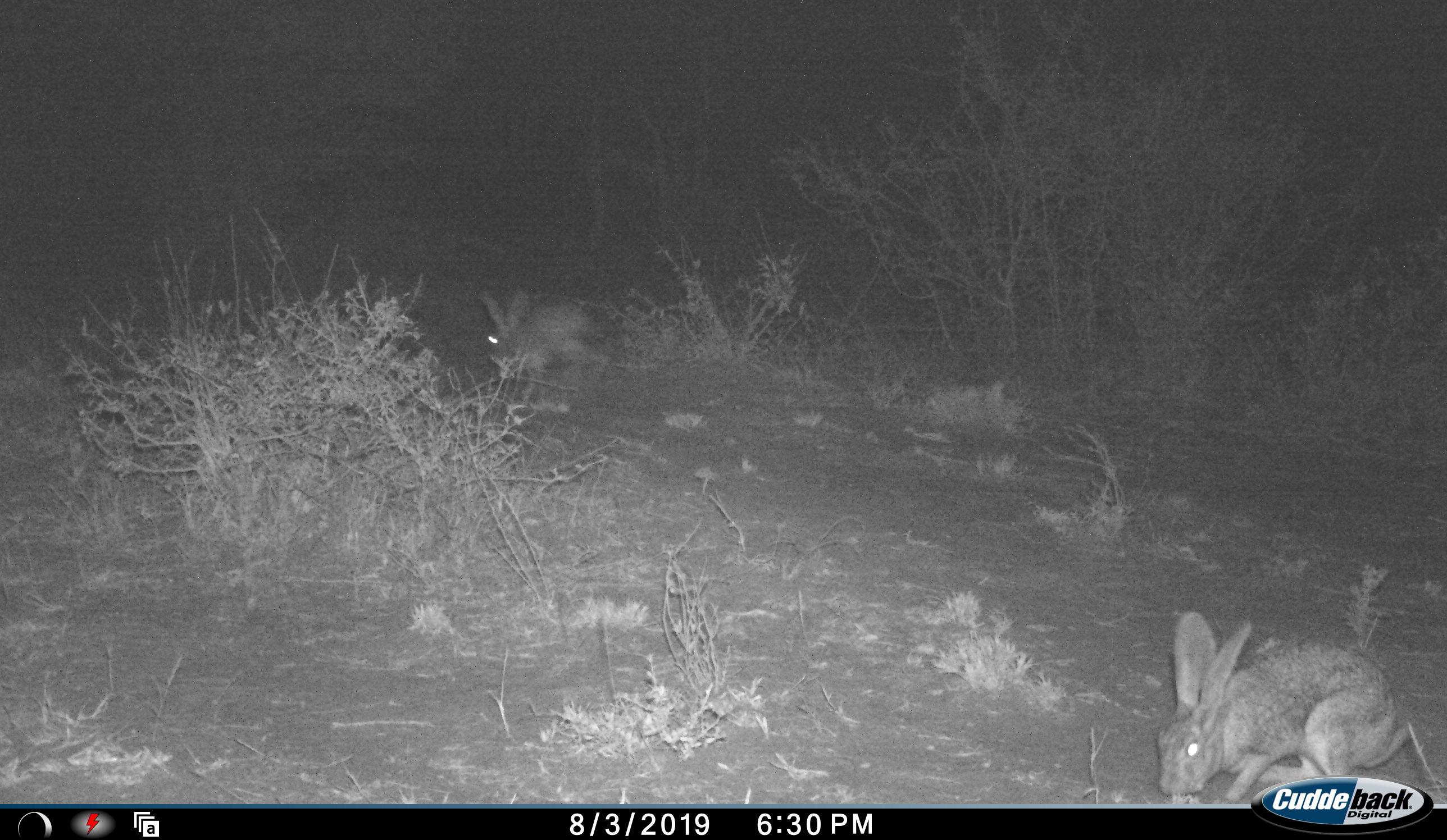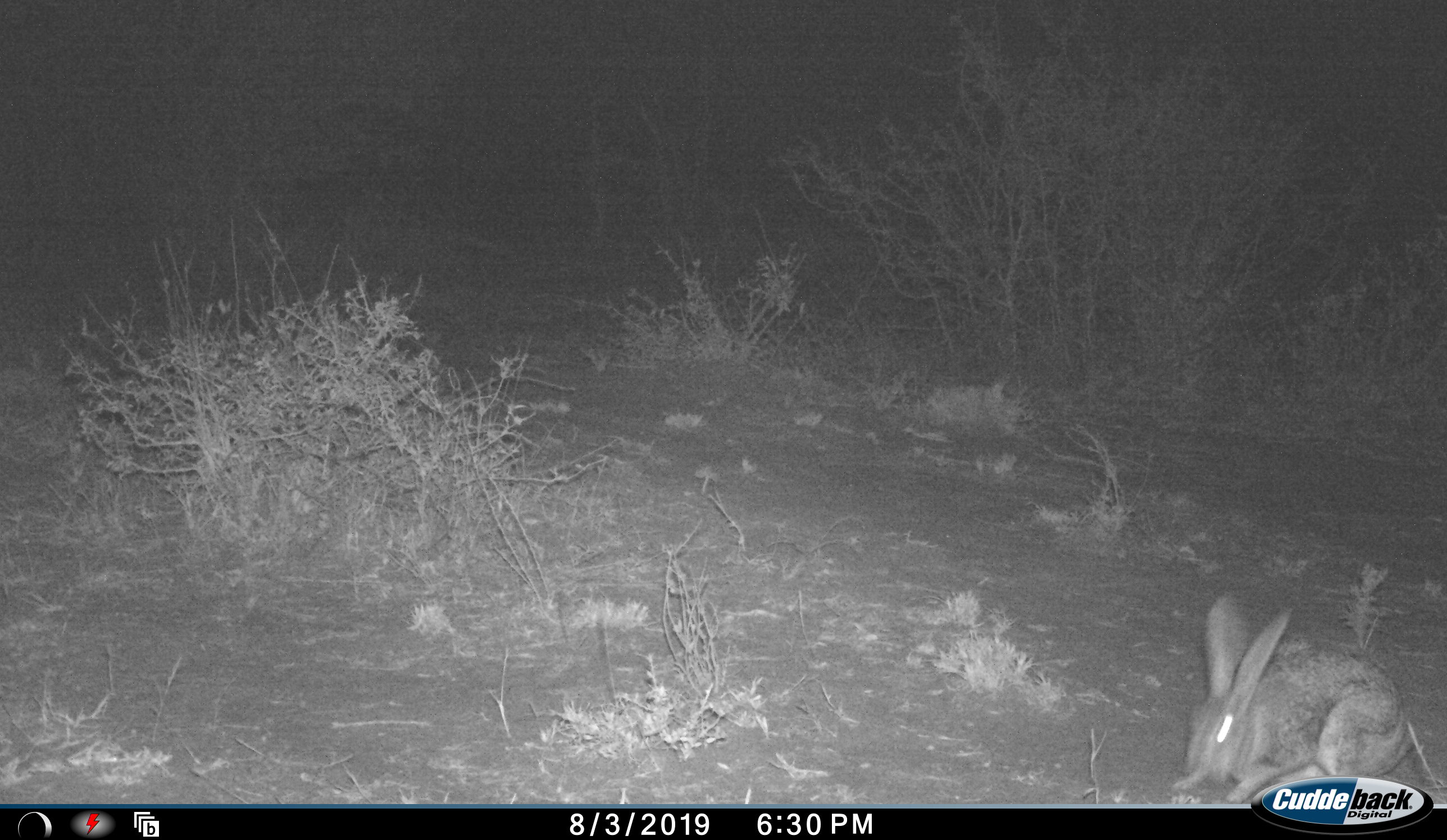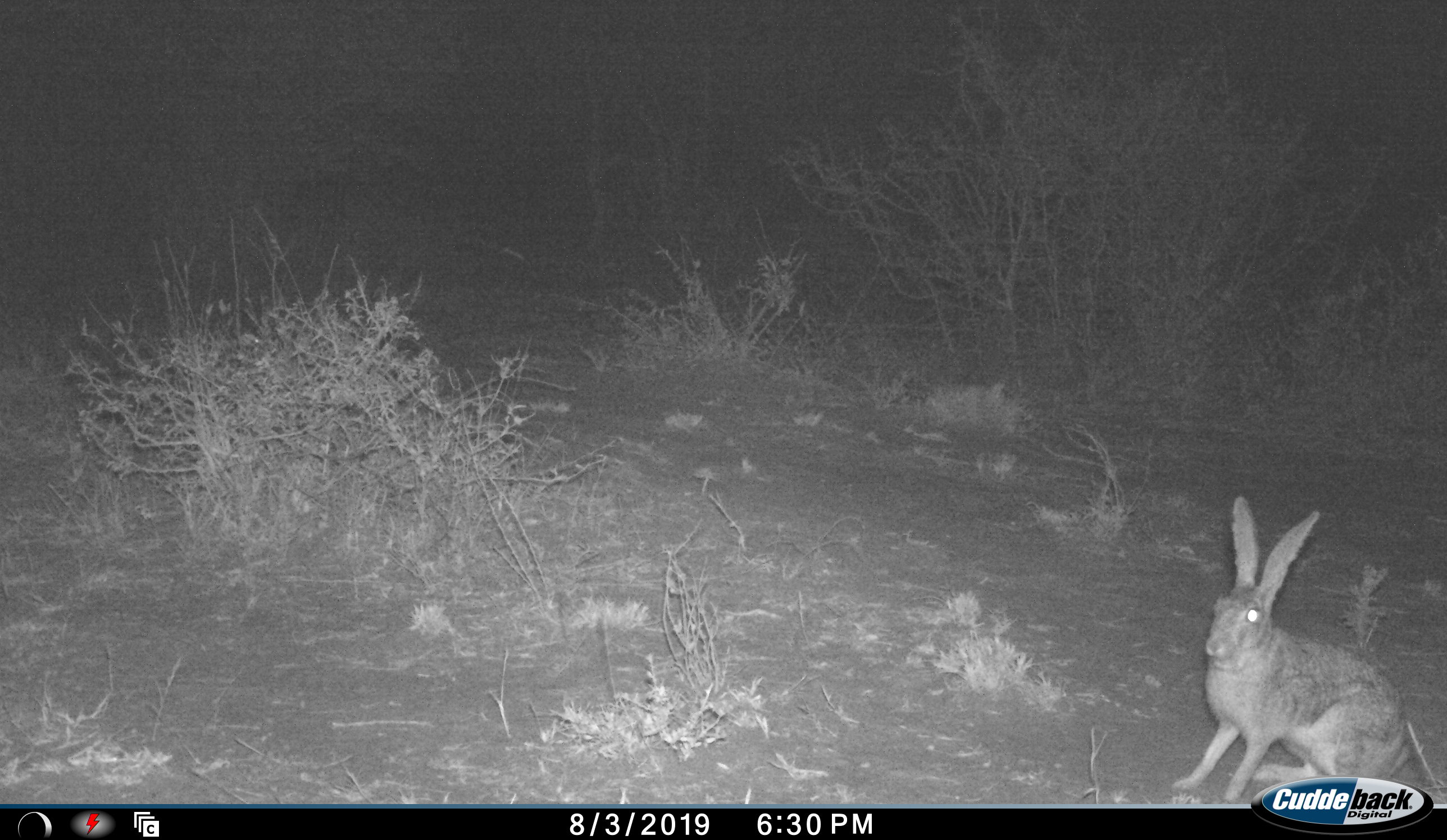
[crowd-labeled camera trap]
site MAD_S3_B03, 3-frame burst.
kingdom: Animalia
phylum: Chordata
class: Mammalia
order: Lagomorpha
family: Leporidae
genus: Lepus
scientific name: Lepus capensis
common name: cape hare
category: harecape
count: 2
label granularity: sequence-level